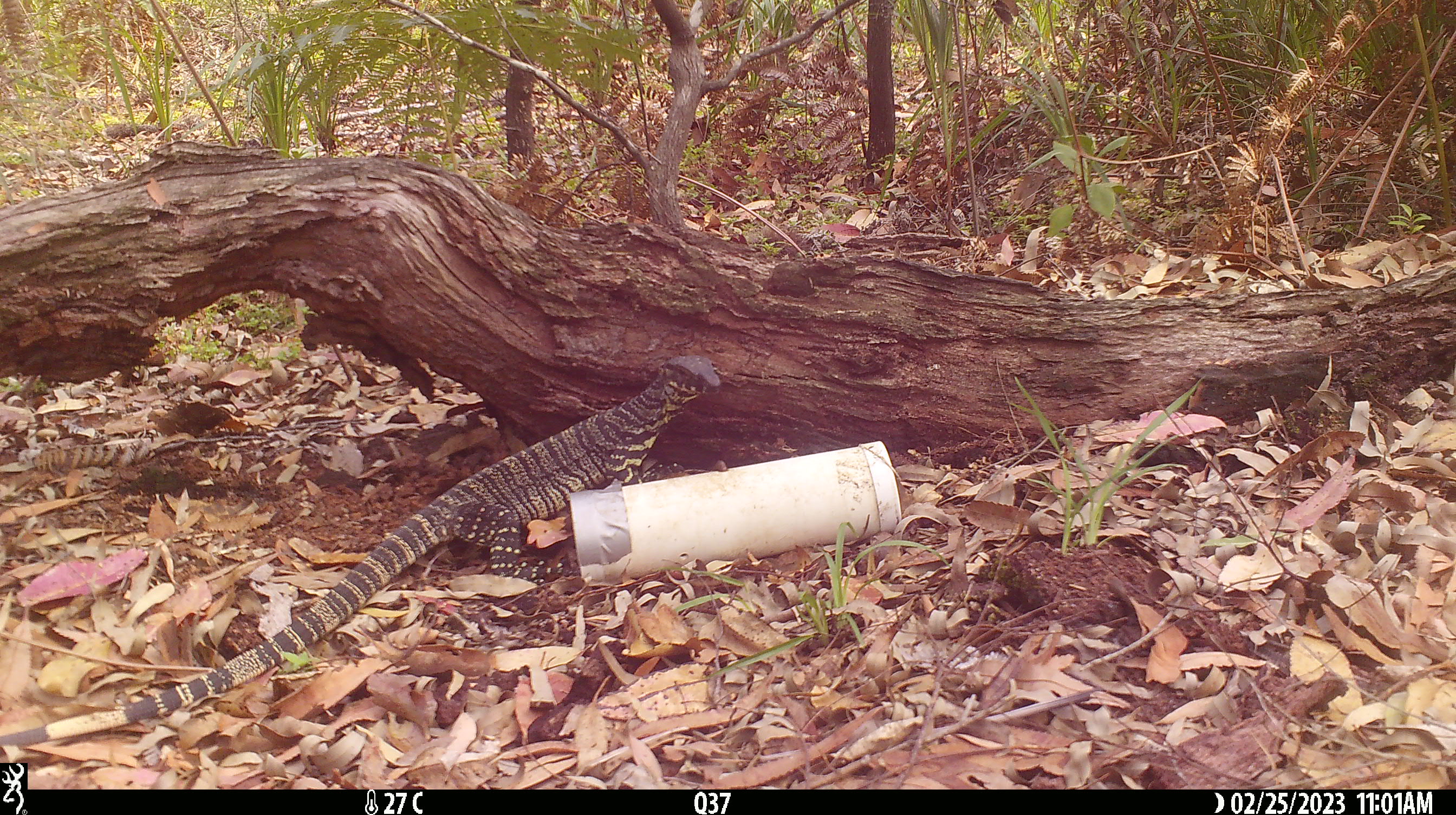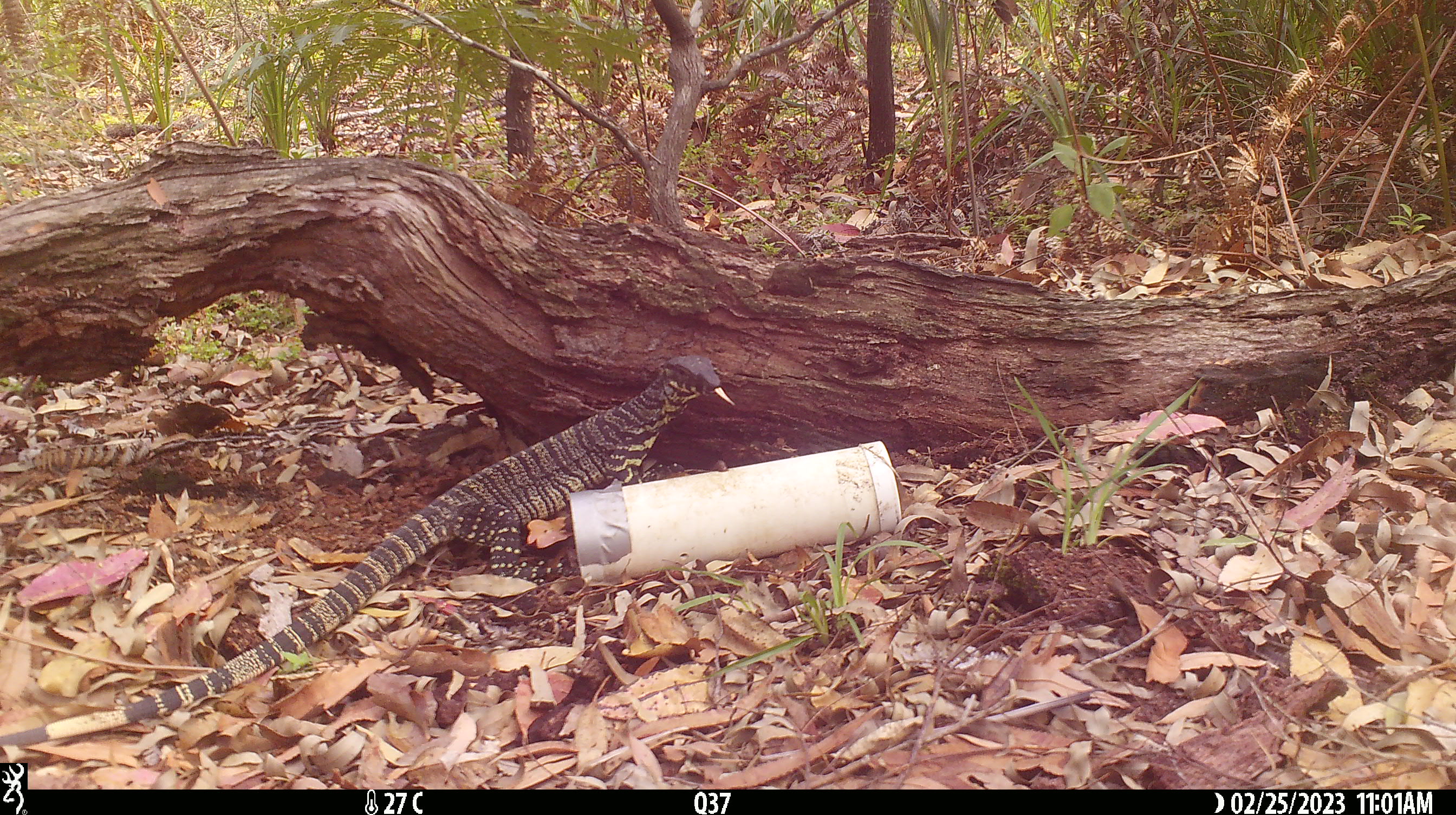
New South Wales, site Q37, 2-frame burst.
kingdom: Animalia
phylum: Chordata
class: Reptilia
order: Squamata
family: Varanidae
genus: Varanus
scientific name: Varanus varius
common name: lace monitor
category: goanna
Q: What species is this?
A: Goanna (lace monitor) (Varanus varius).